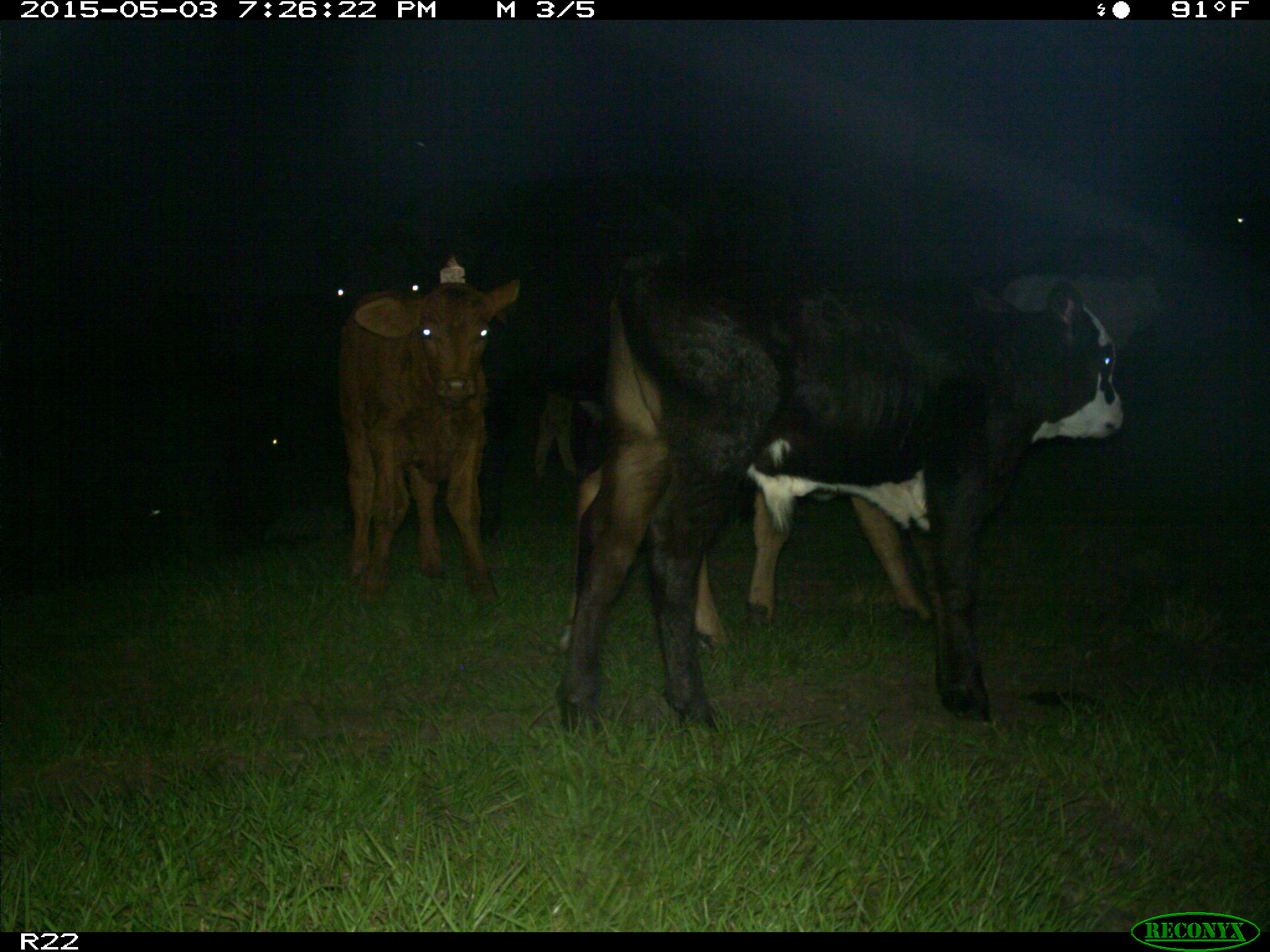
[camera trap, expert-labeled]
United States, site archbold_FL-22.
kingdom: Animalia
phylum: Chordata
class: Mammalia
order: Artiodactyla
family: Bovidae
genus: Bos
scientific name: Bos taurus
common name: domestic cow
Bos taurus (domestic cow).